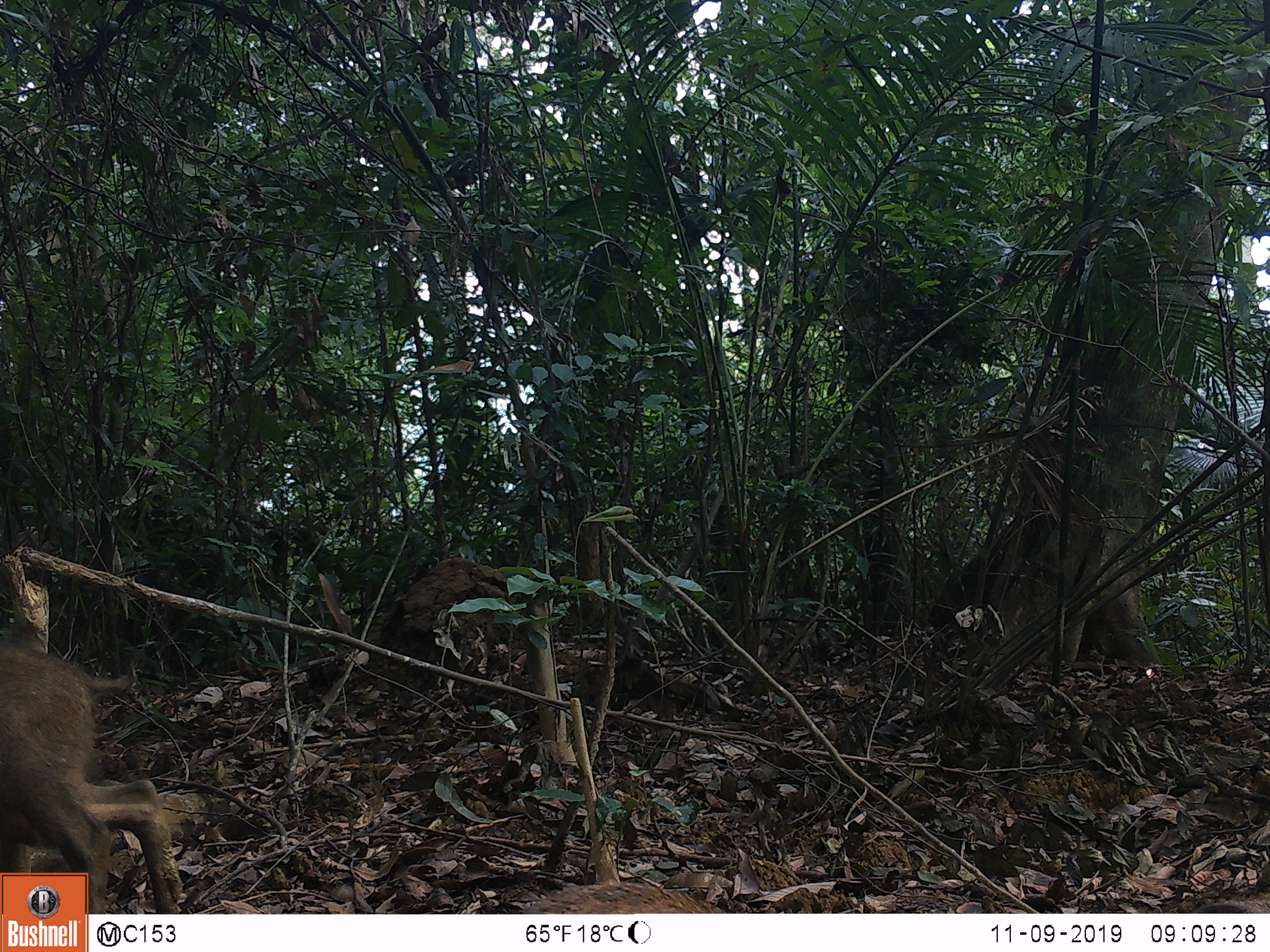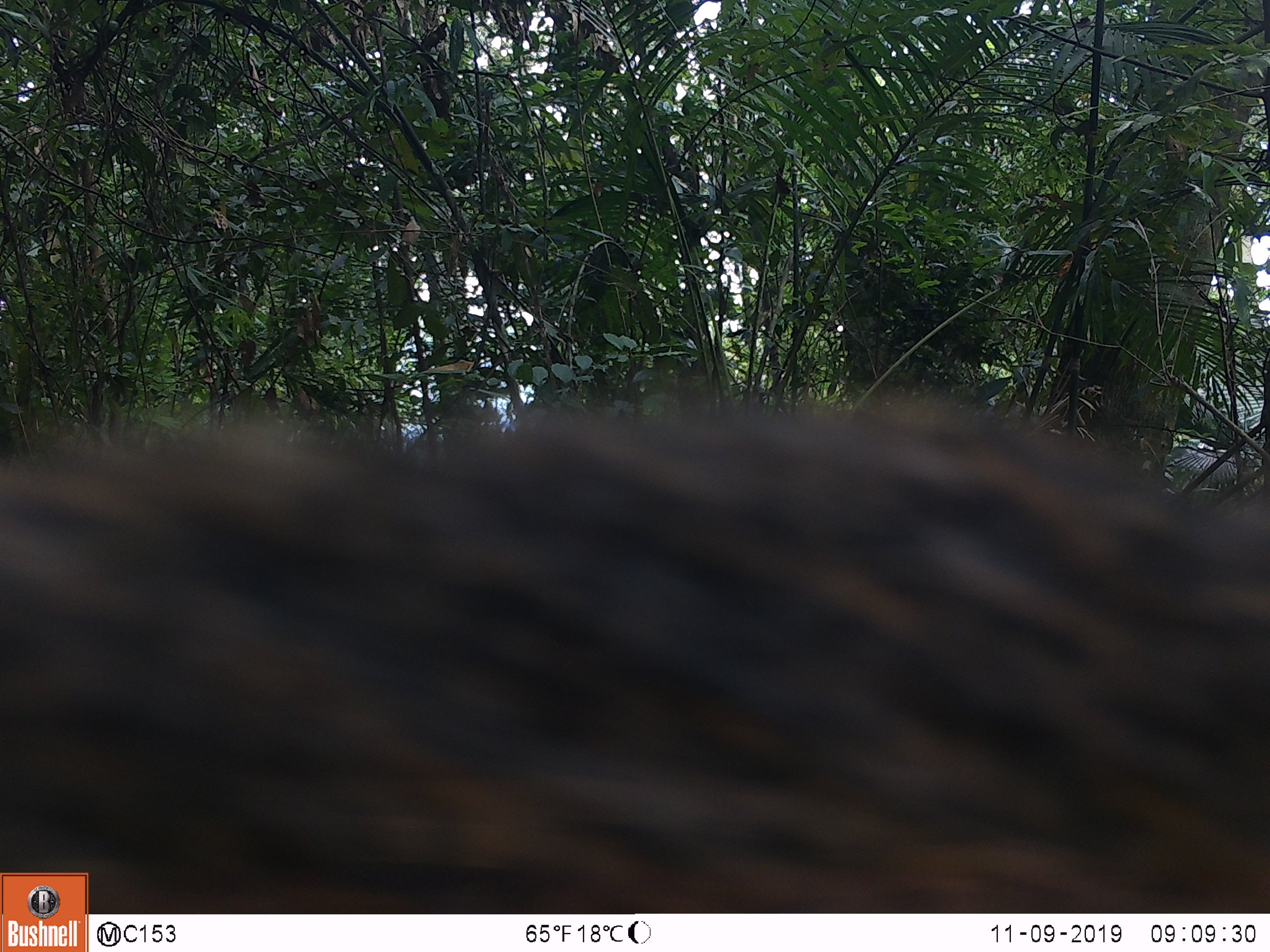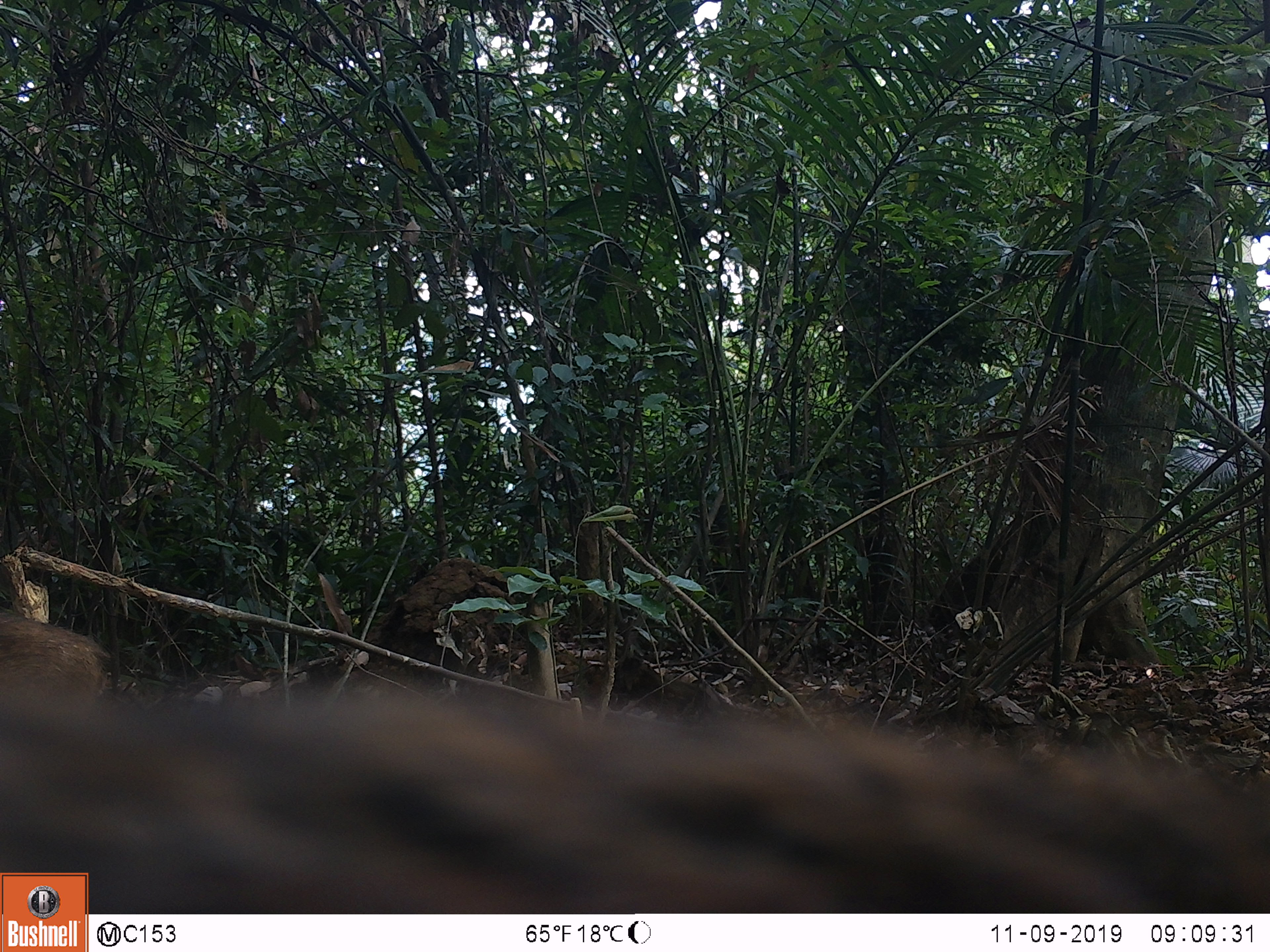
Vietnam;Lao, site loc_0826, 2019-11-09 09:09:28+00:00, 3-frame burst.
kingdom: Animalia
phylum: Chordata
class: Mammalia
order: Artiodactyla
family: Suidae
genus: Sus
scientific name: Sus scrofa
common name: eurasian wild pig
Eurasian wild pig (Sus scrofa). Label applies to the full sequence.